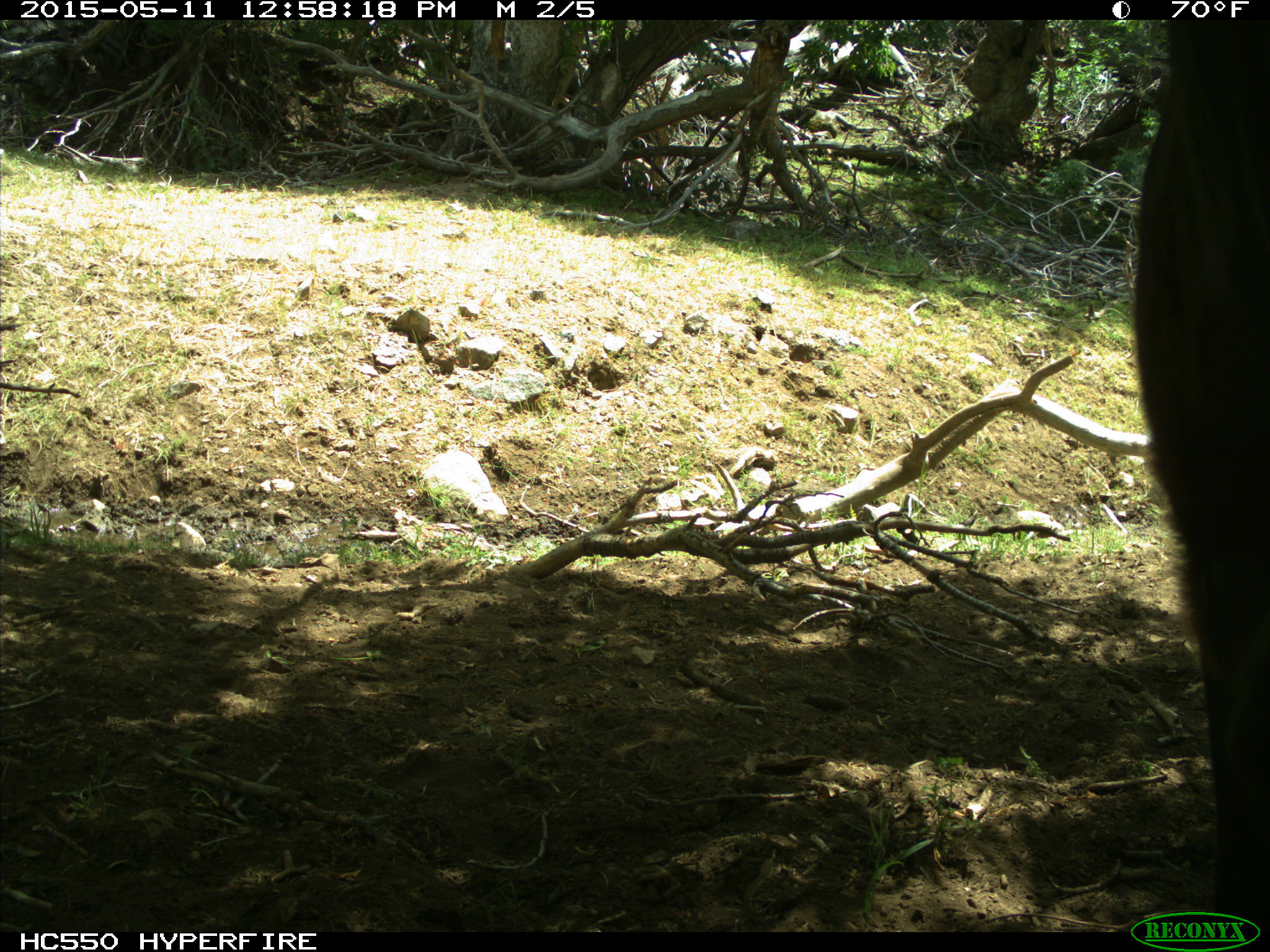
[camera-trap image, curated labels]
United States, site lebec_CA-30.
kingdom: Animalia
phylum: Chordata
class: Mammalia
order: Artiodactyla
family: Bovidae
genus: Bos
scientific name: Bos taurus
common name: domestic cow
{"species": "Bos taurus (domestic cow)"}